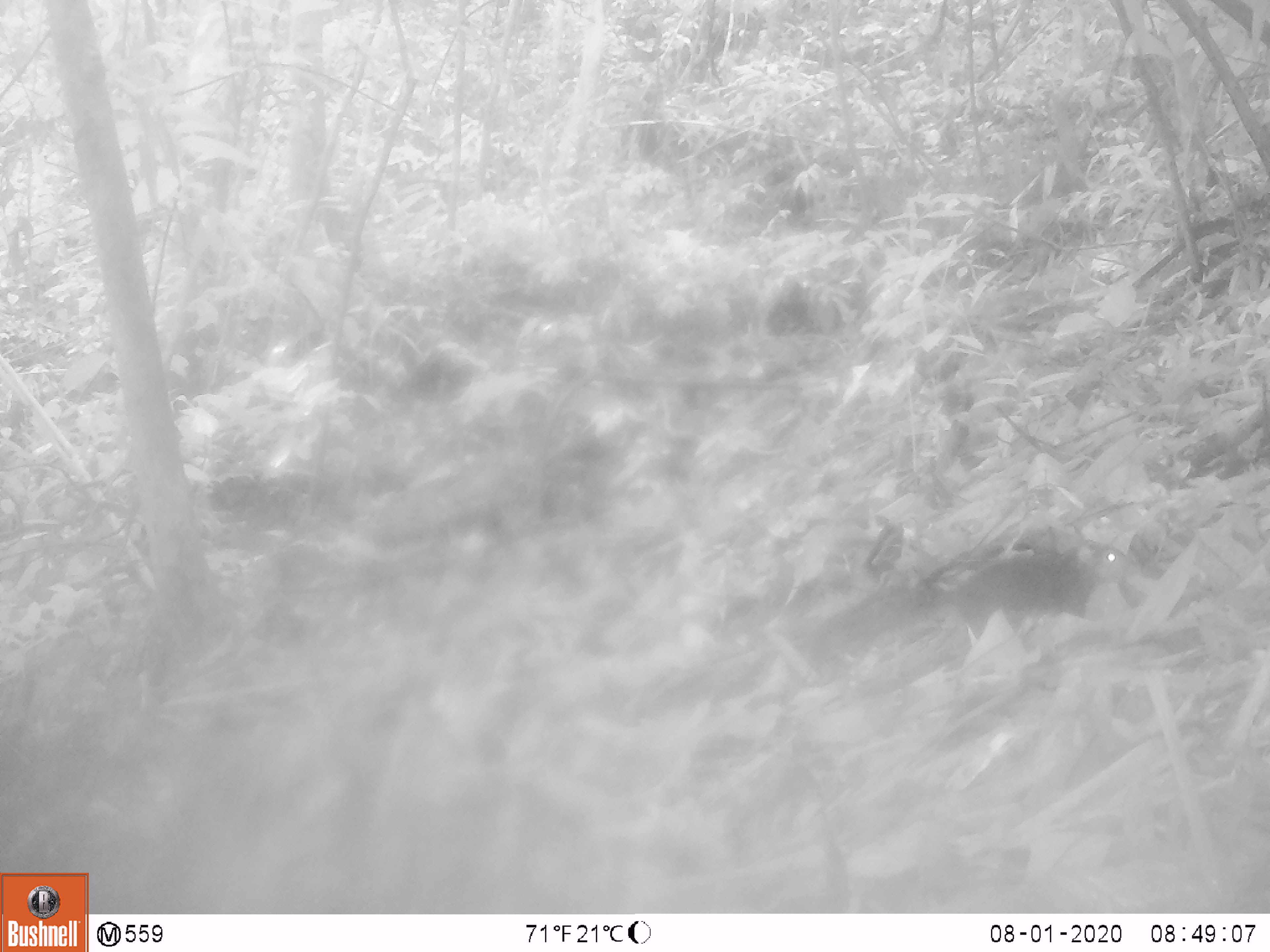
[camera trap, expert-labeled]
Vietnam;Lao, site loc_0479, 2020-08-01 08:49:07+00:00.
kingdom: Animalia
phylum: Chordata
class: Mammalia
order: Rodentia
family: Sciuridae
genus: Sciurus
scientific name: Sciurus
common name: squirrel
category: unidentified squirrel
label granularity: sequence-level